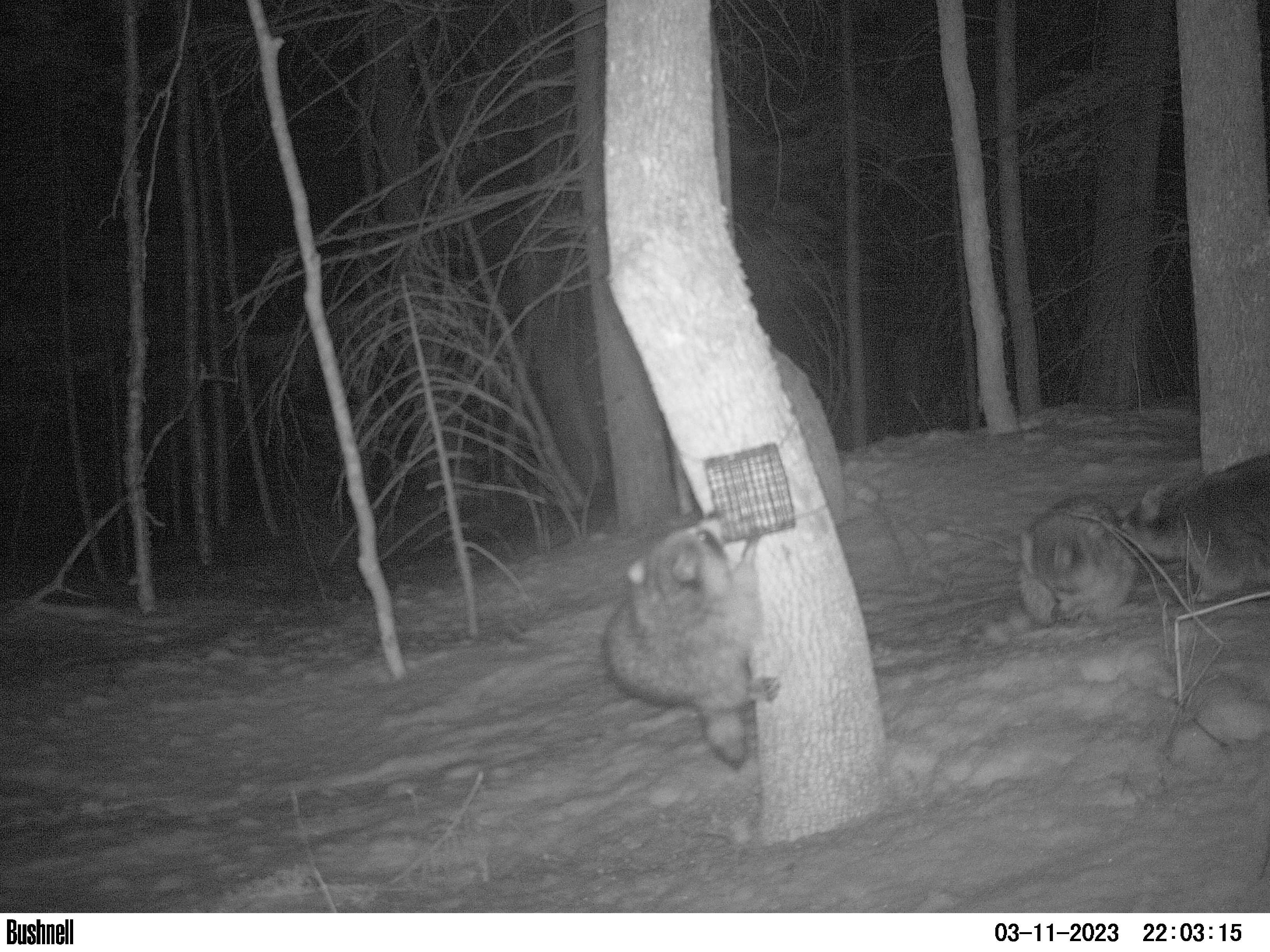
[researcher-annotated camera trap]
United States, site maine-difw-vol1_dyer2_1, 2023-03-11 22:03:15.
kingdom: Animalia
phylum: Chordata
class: Mammalia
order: Carnivora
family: Procyonidae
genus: Procyon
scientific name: Procyon lotor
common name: raccoon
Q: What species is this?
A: Raccoon (Procyon lotor).